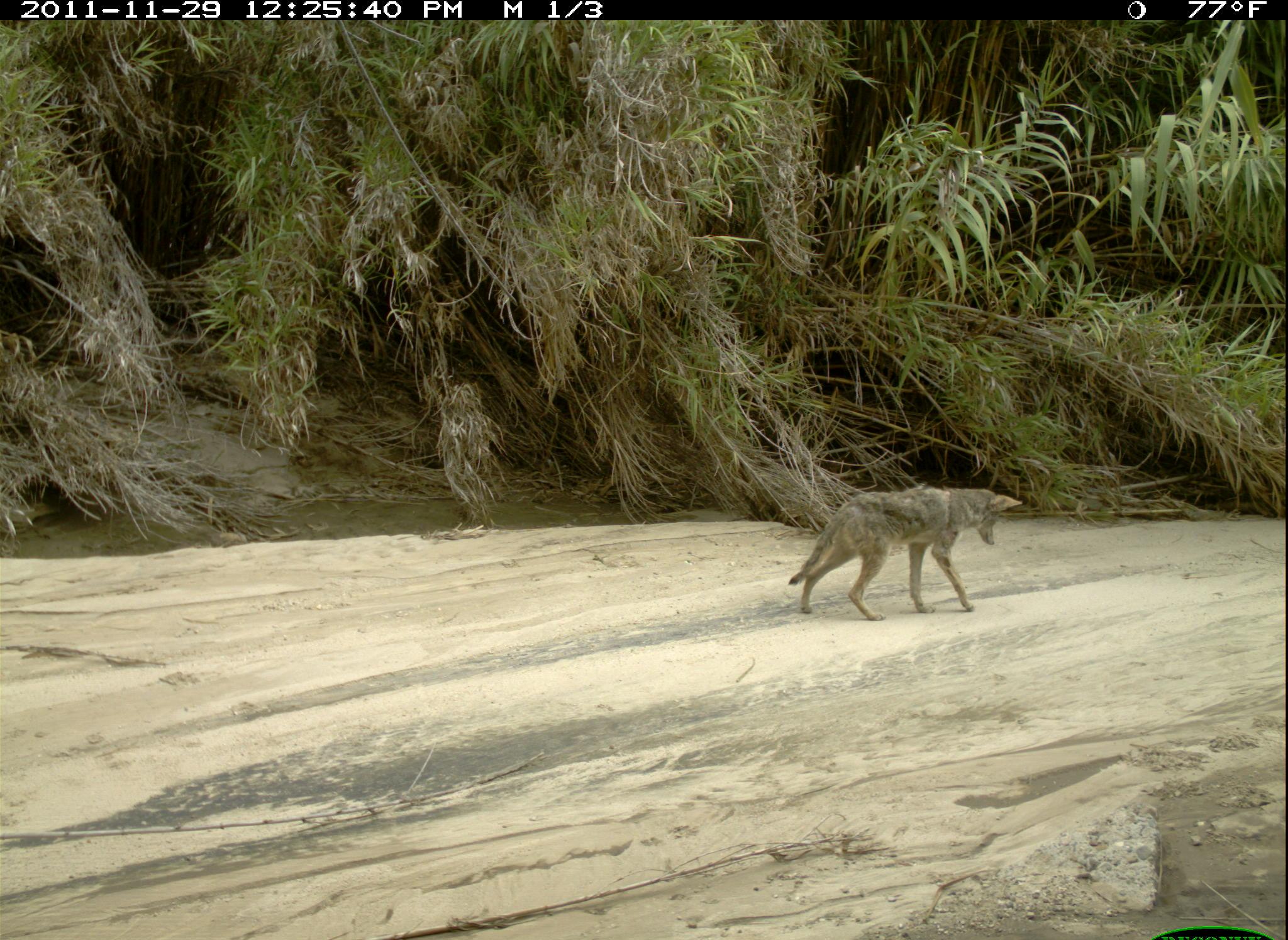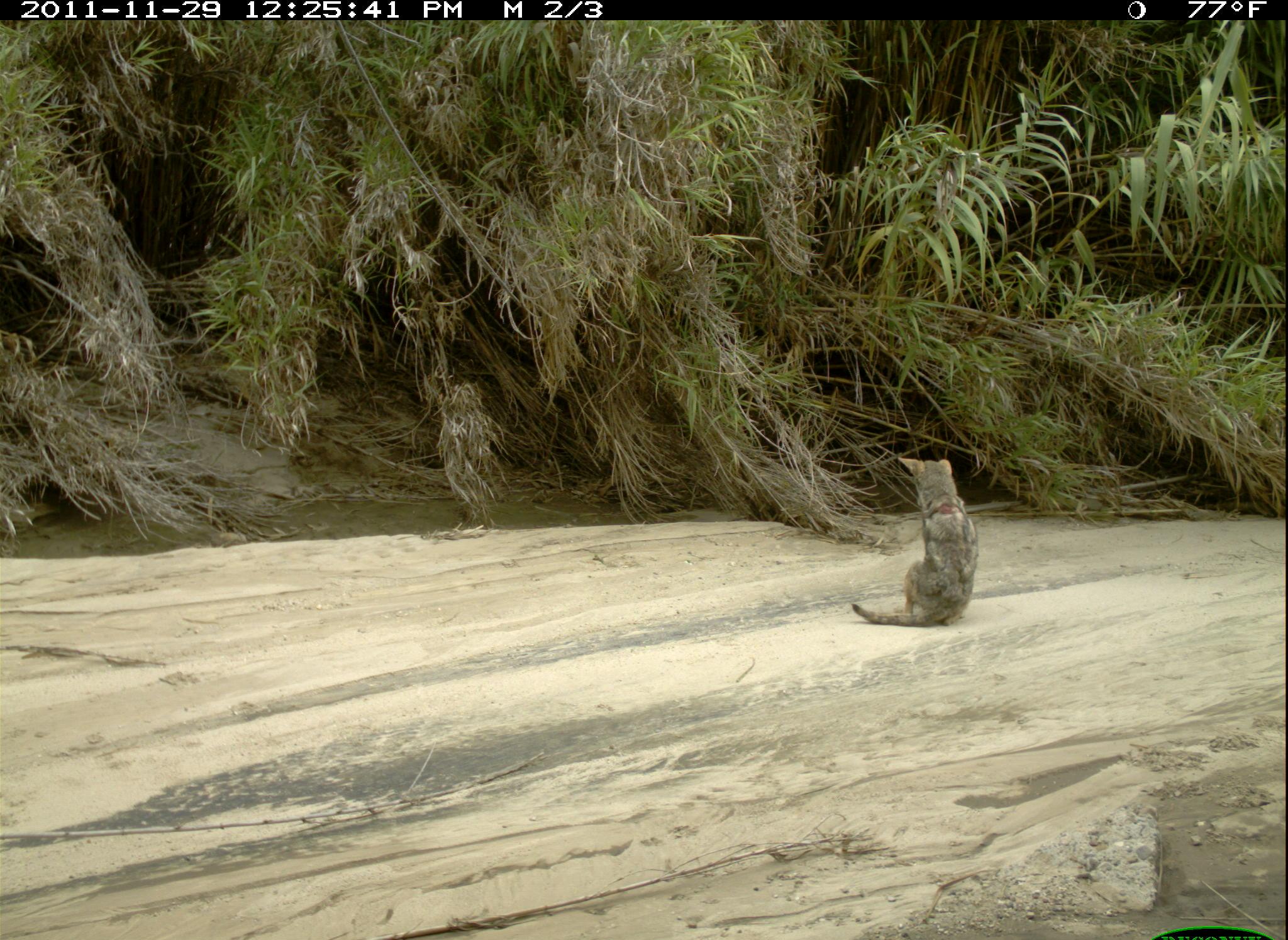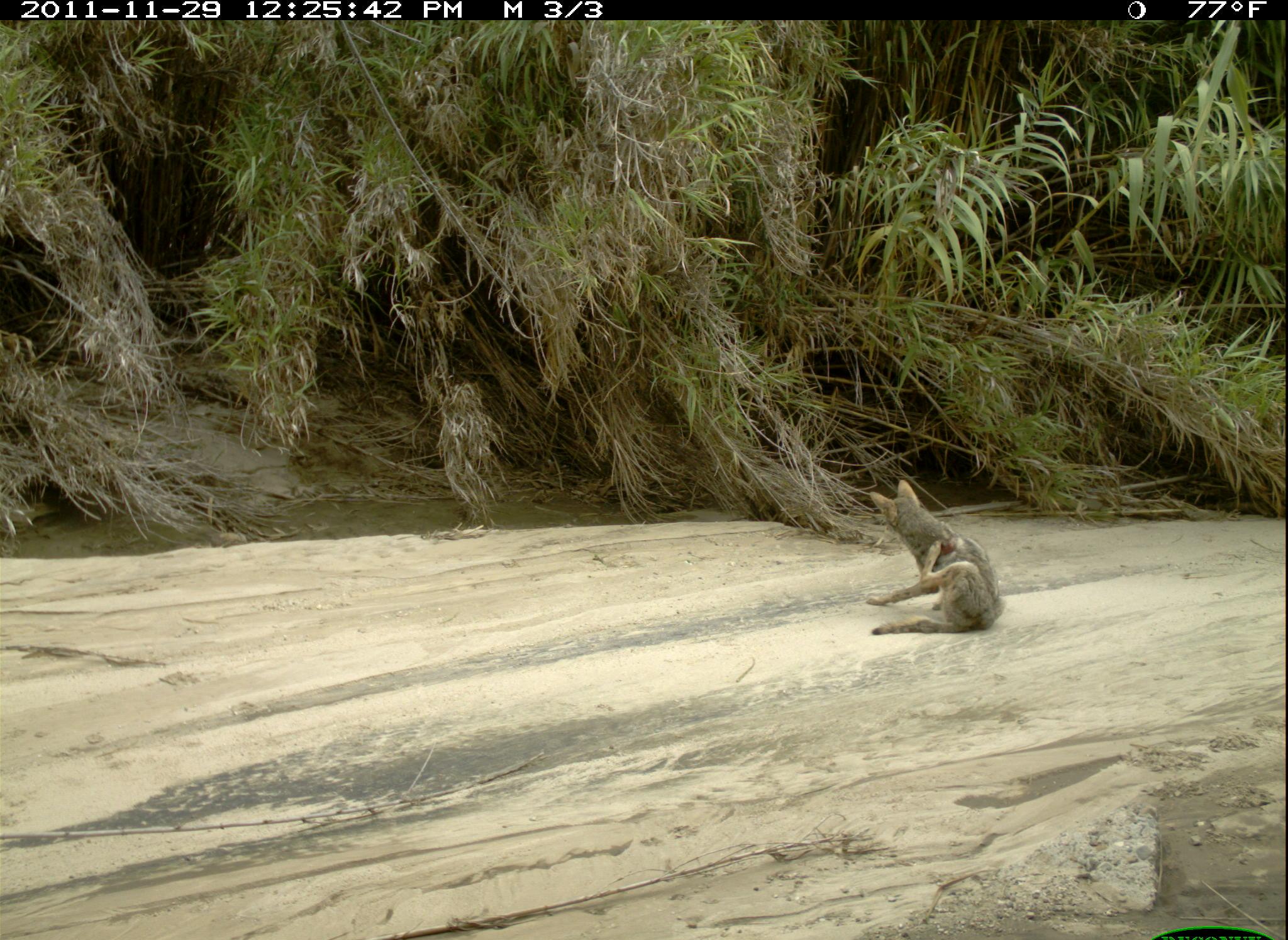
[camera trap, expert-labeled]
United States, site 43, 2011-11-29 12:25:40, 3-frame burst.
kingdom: Animalia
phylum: Chordata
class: Mammalia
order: Carnivora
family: Canidae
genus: Canis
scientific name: Canis latrans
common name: coyote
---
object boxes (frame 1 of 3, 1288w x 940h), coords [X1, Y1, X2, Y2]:
coyote: [771, 435, 1040, 651]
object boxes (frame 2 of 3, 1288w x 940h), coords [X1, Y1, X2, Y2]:
coyote: [845, 449, 985, 635]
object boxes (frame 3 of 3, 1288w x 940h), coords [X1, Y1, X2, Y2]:
coyote: [828, 445, 1037, 672]